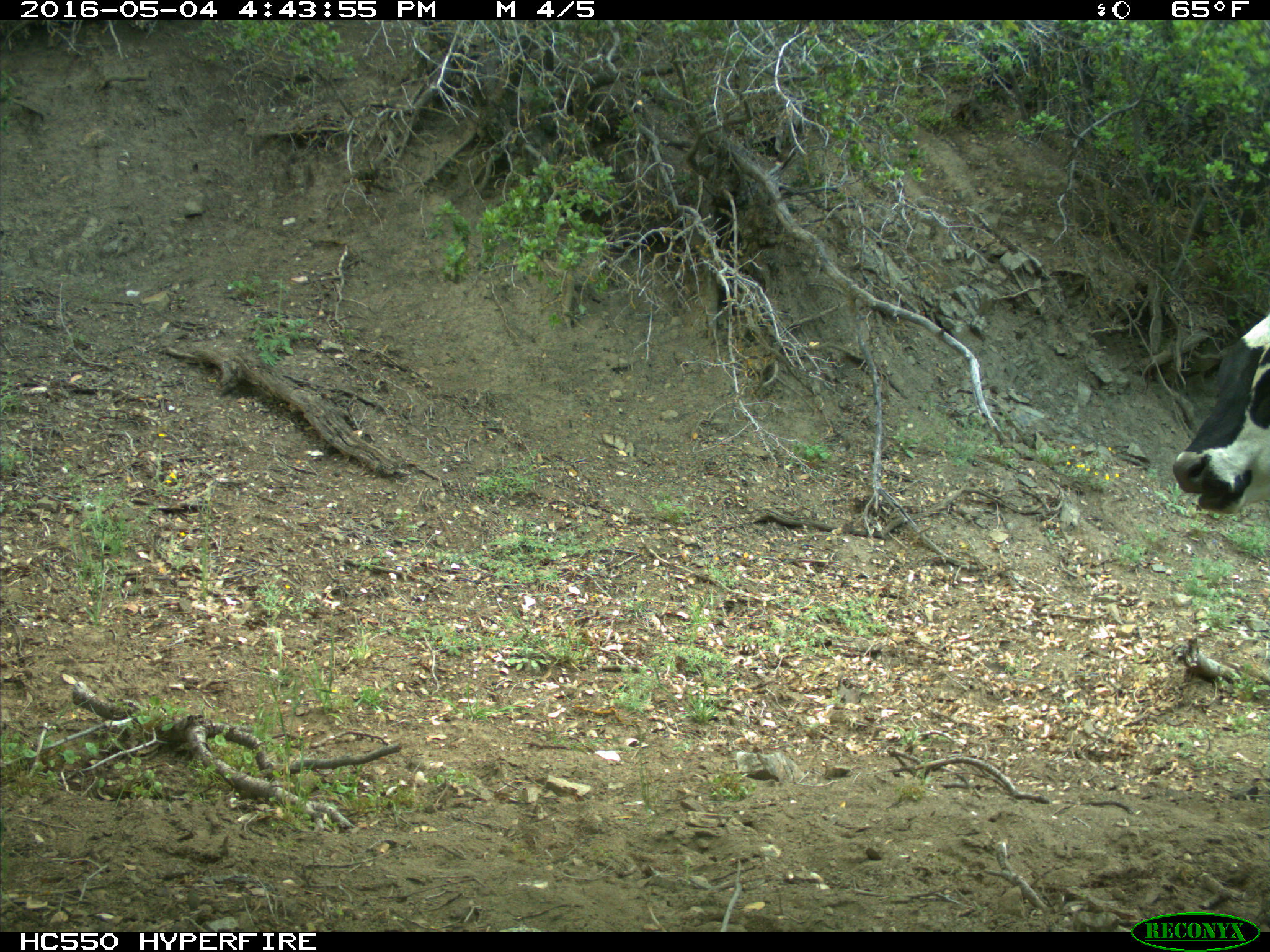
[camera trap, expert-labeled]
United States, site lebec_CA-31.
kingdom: Animalia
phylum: Chordata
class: Mammalia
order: Artiodactyla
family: Bovidae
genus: Bos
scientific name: Bos taurus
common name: domestic cow